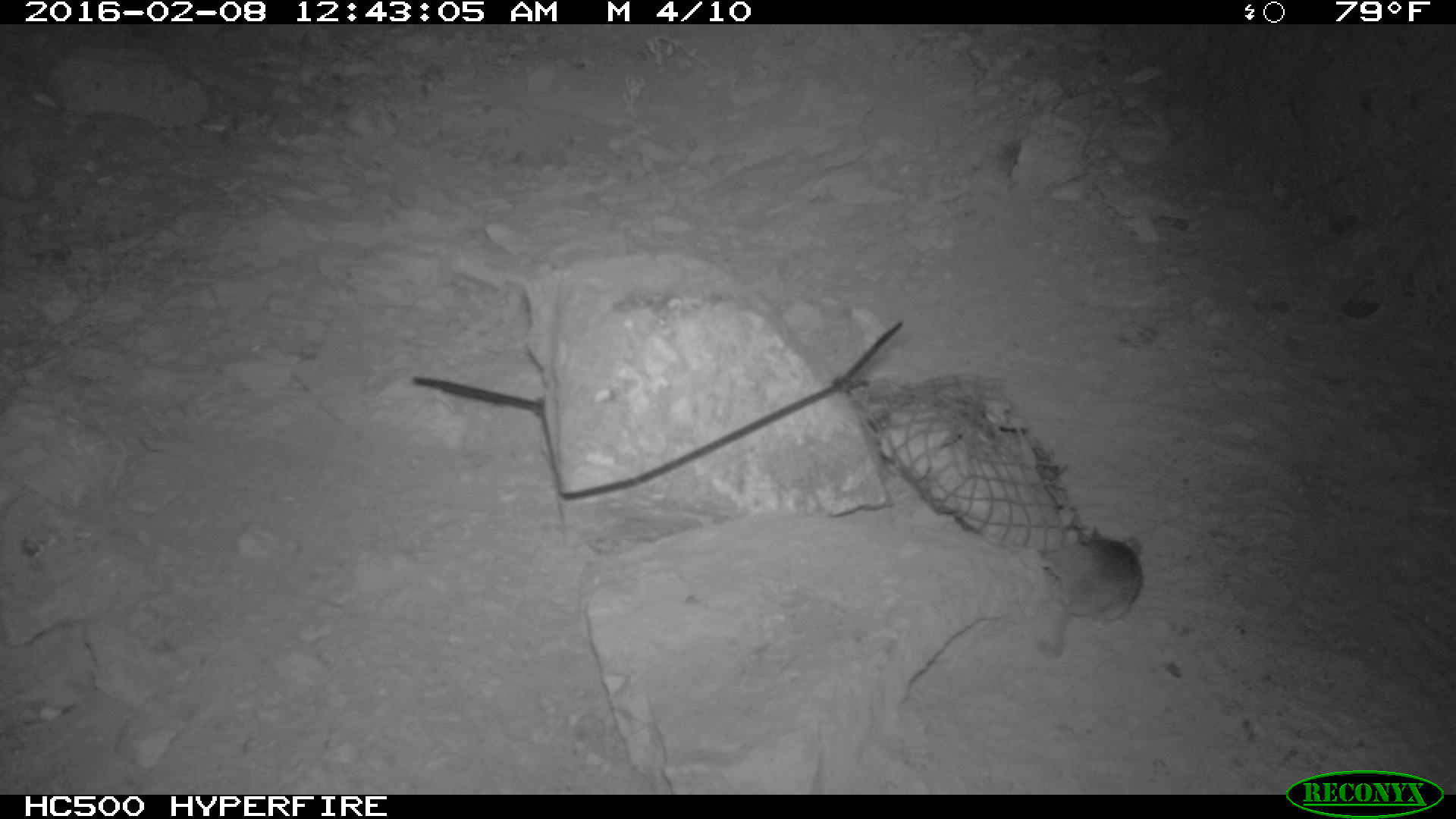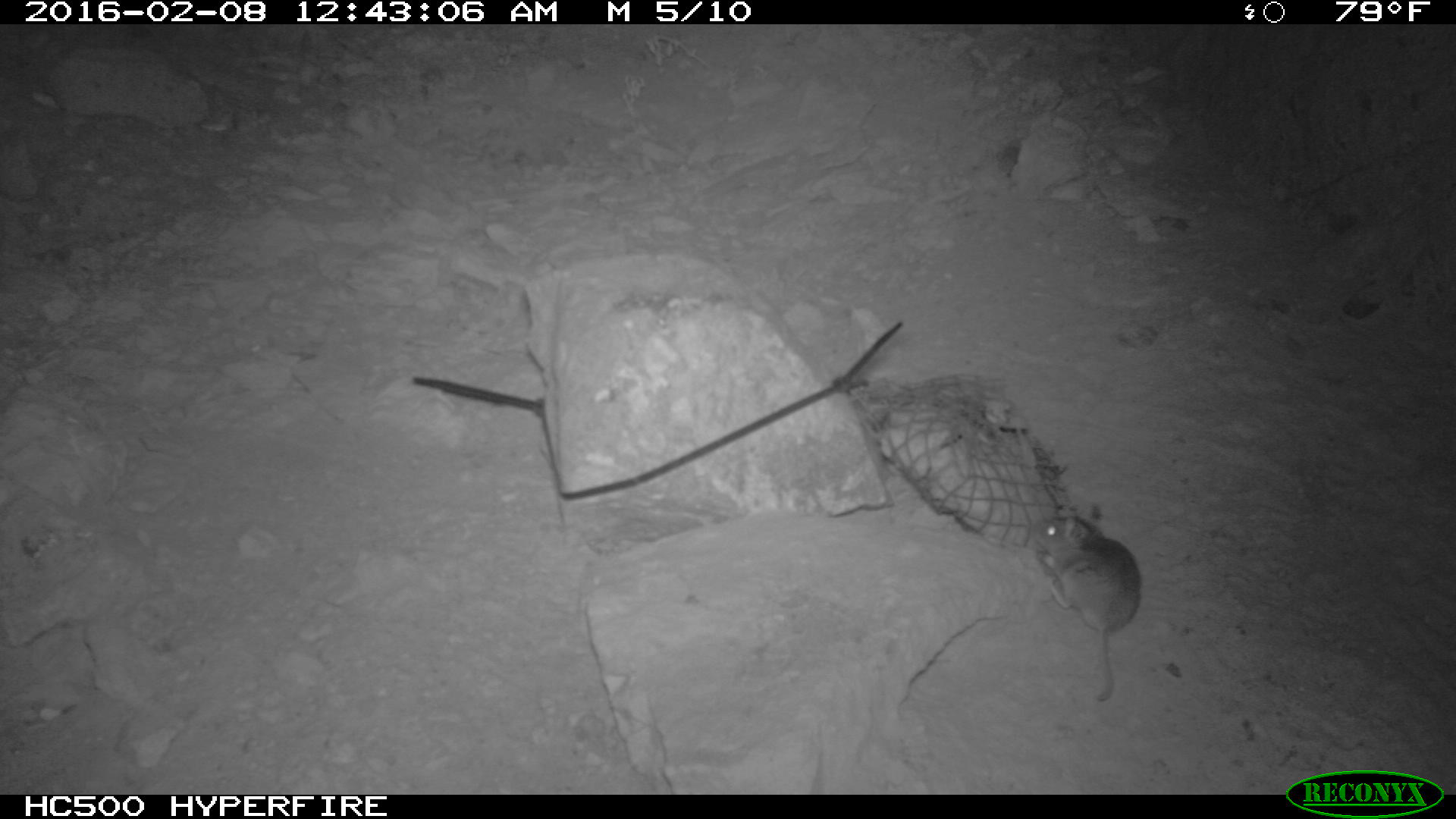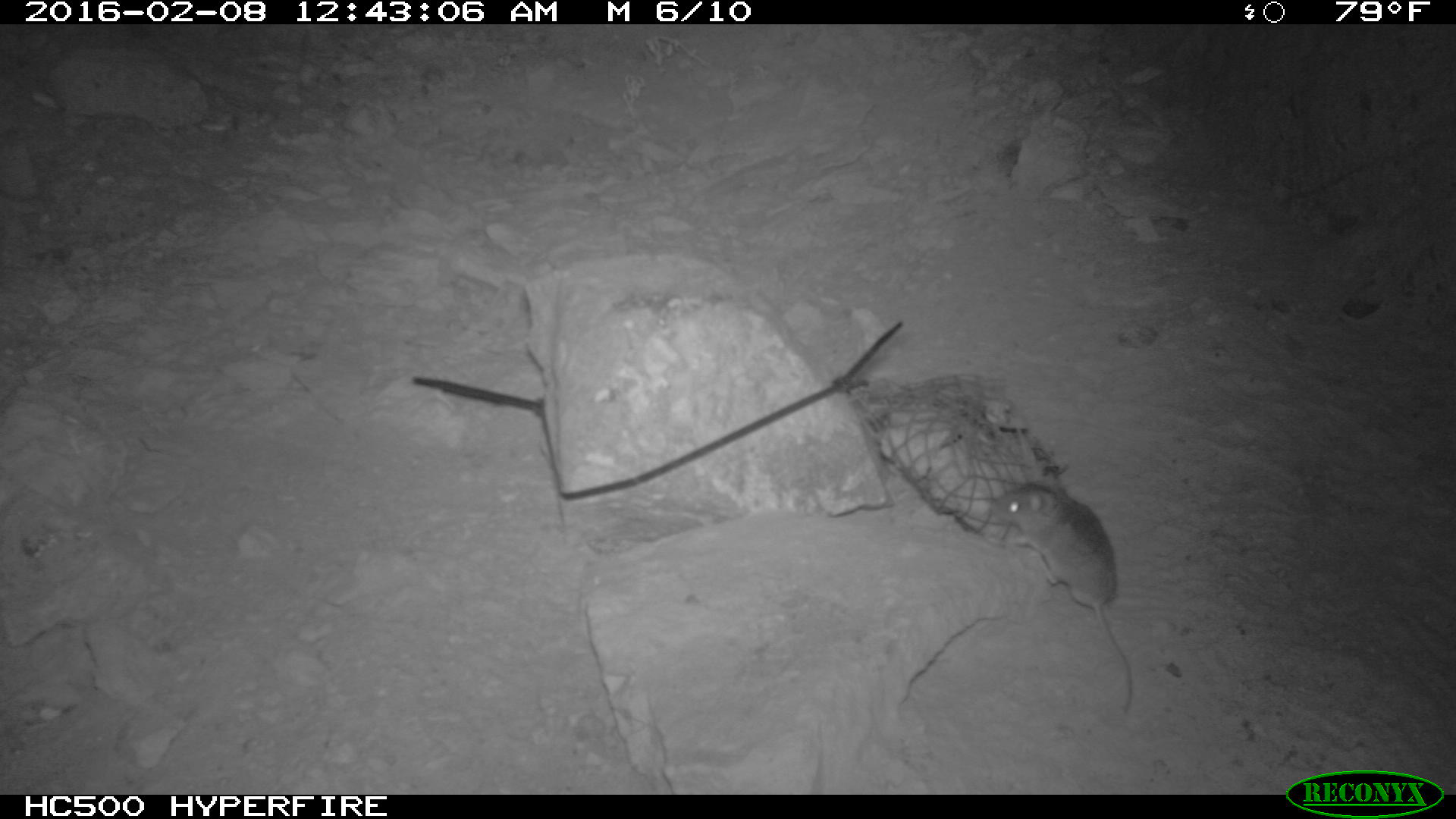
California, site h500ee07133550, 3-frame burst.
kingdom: Animalia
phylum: Chordata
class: Mammalia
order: Rodentia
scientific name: Rodentia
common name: rodent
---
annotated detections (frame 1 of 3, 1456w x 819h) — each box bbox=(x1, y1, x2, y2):
rodent: bbox=(1037, 525, 1144, 659)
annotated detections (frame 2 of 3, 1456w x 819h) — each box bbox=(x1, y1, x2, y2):
rodent: bbox=(1034, 504, 1141, 700)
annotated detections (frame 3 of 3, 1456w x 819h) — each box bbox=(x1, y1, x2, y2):
rodent: bbox=(988, 469, 1134, 714)